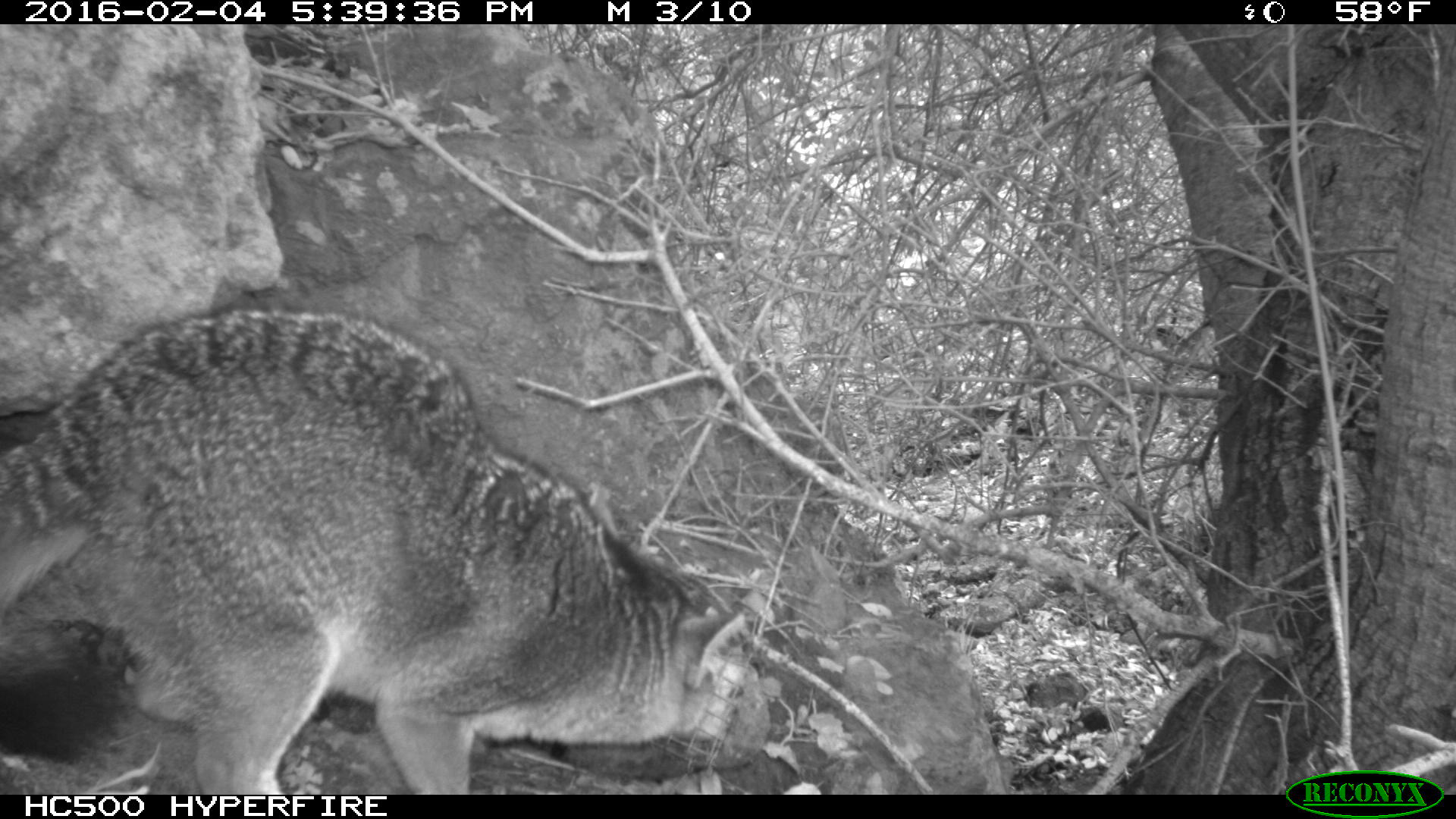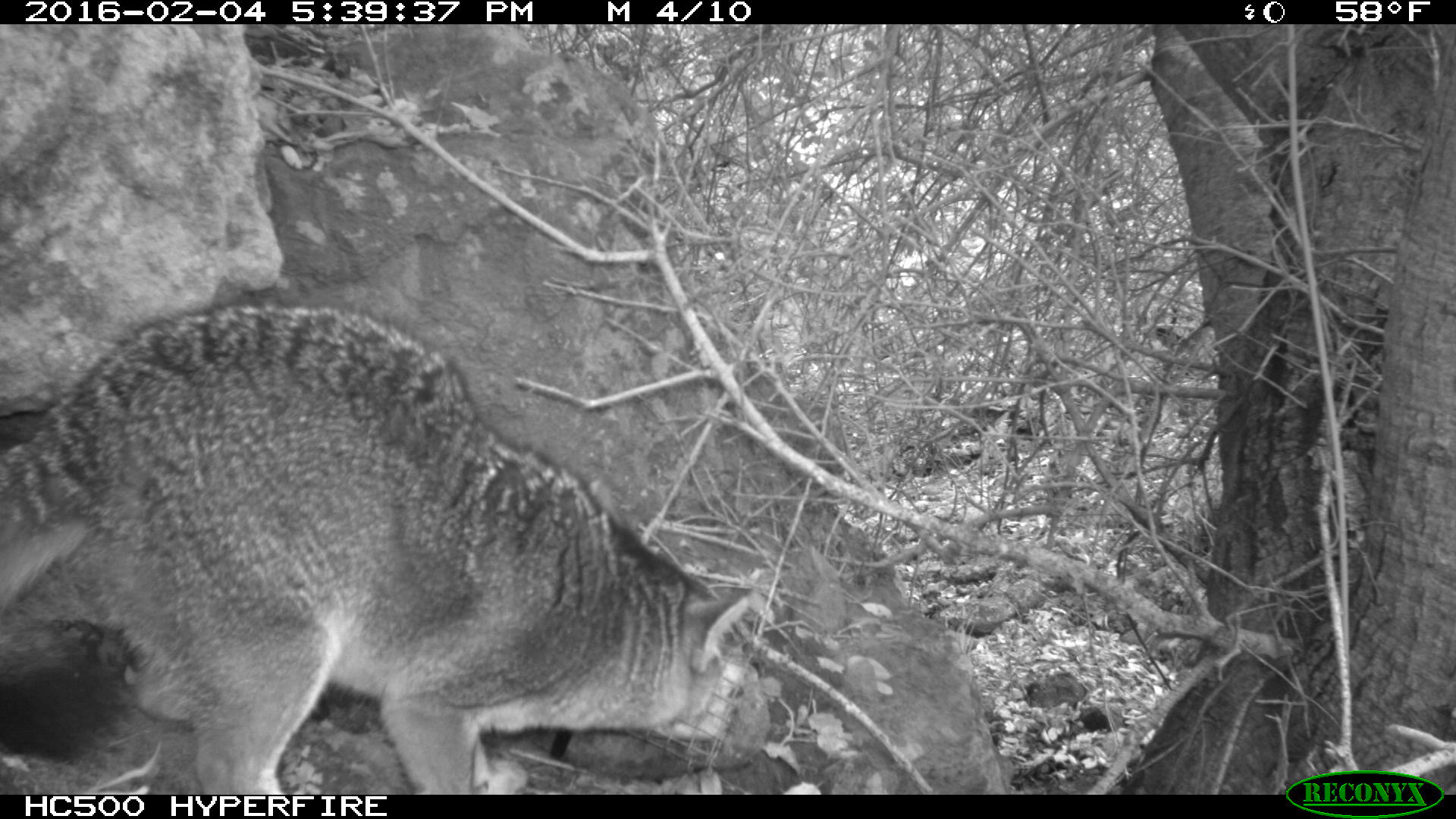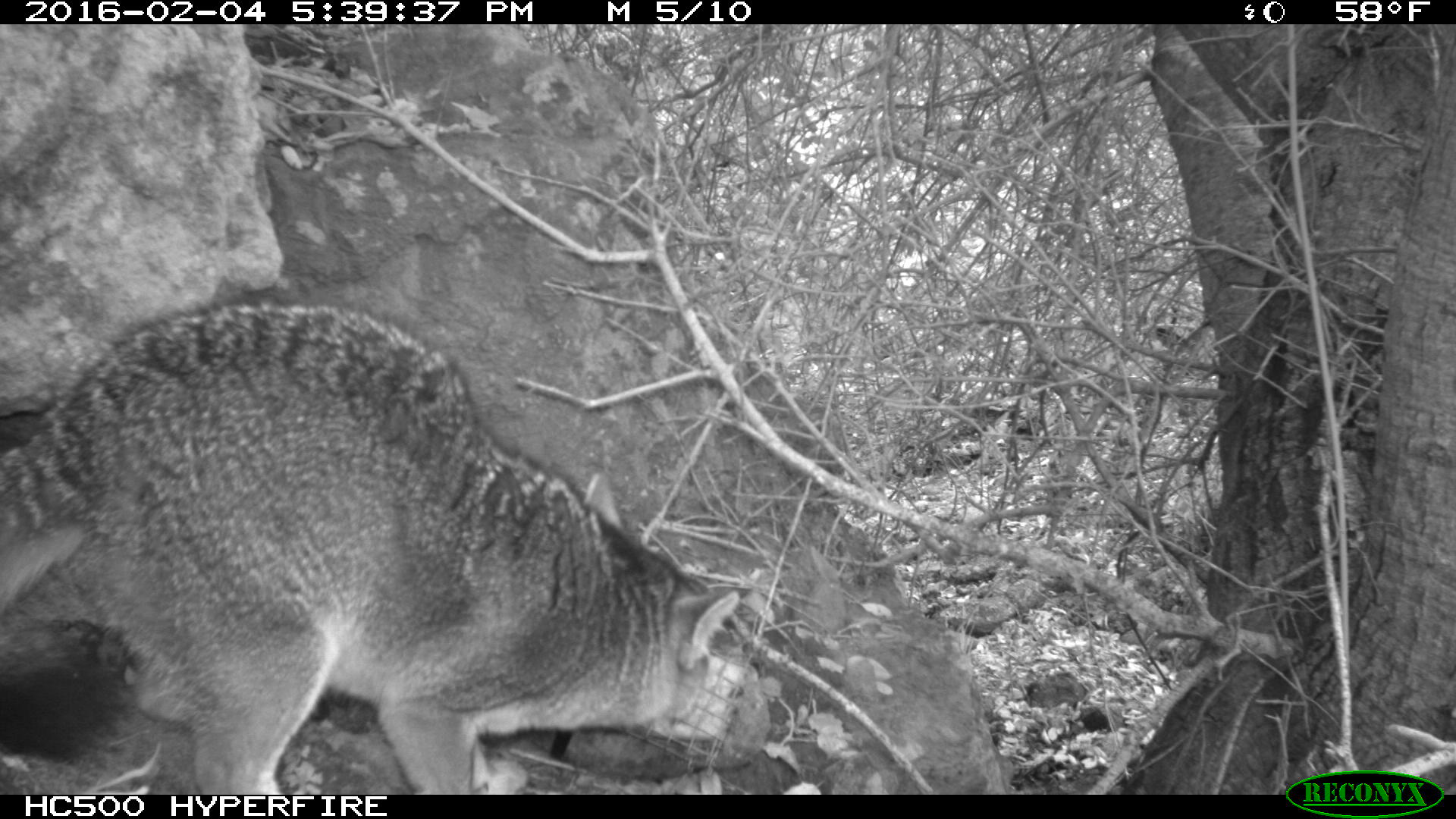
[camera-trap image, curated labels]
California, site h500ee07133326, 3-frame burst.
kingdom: Animalia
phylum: Chordata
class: Mammalia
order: Carnivora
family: Canidae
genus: Urocyon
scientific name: Urocyon littoralis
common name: island fox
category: fox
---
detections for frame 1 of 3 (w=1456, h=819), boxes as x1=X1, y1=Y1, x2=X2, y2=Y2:
fox: x1=0, y1=303, x2=742, y2=794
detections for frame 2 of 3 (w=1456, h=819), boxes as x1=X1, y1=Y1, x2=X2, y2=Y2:
fox: x1=0, y1=299, x2=751, y2=795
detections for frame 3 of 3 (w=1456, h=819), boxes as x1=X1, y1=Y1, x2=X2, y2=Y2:
fox: x1=0, y1=296, x2=740, y2=794